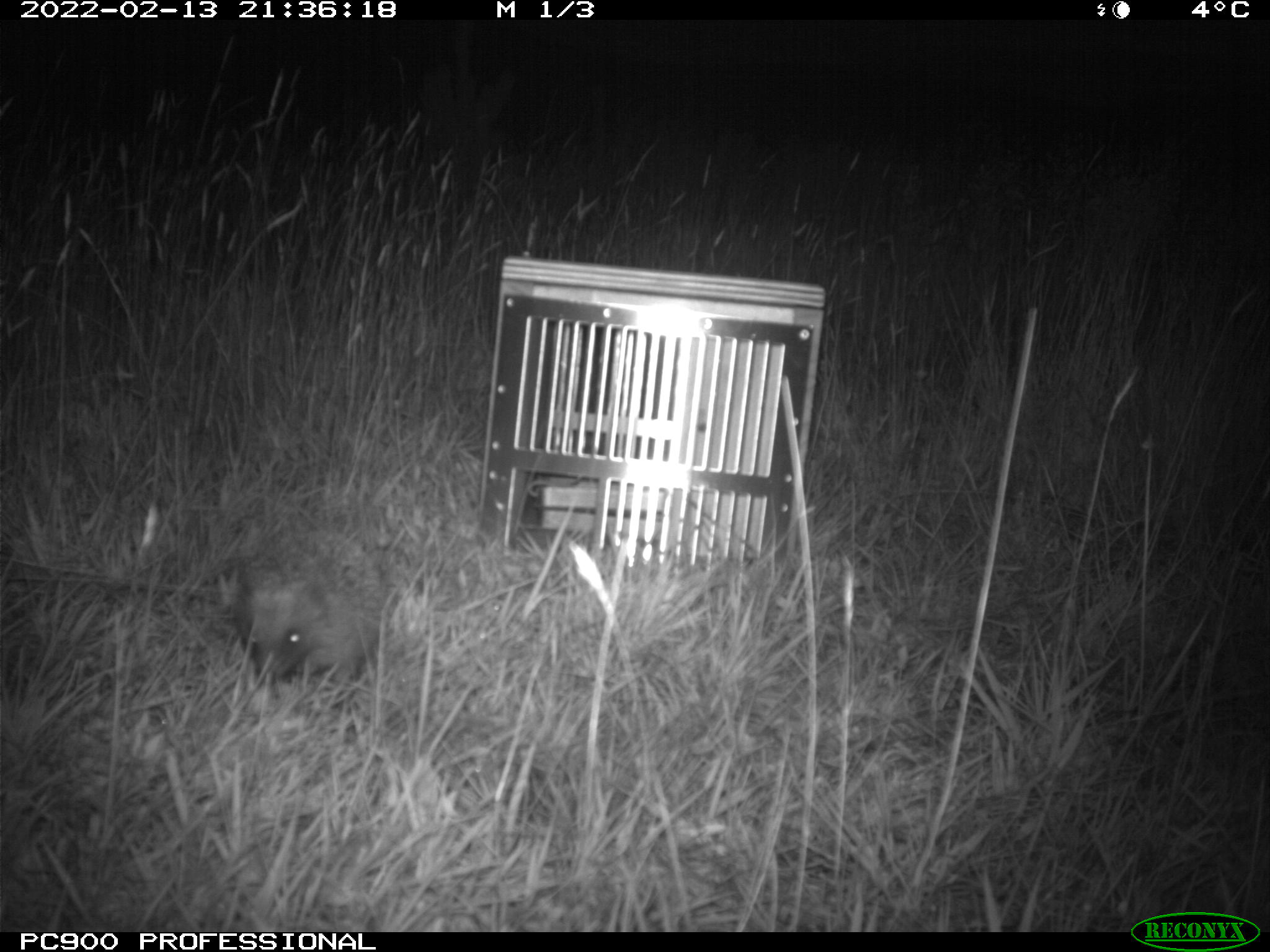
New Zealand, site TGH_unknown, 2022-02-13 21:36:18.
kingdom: Animalia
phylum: Chordata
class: Mammalia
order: Eulipotyphla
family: Erinaceidae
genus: Erinaceus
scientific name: Erinaceus europaeus europaeus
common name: european hedgehog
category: hedgehog